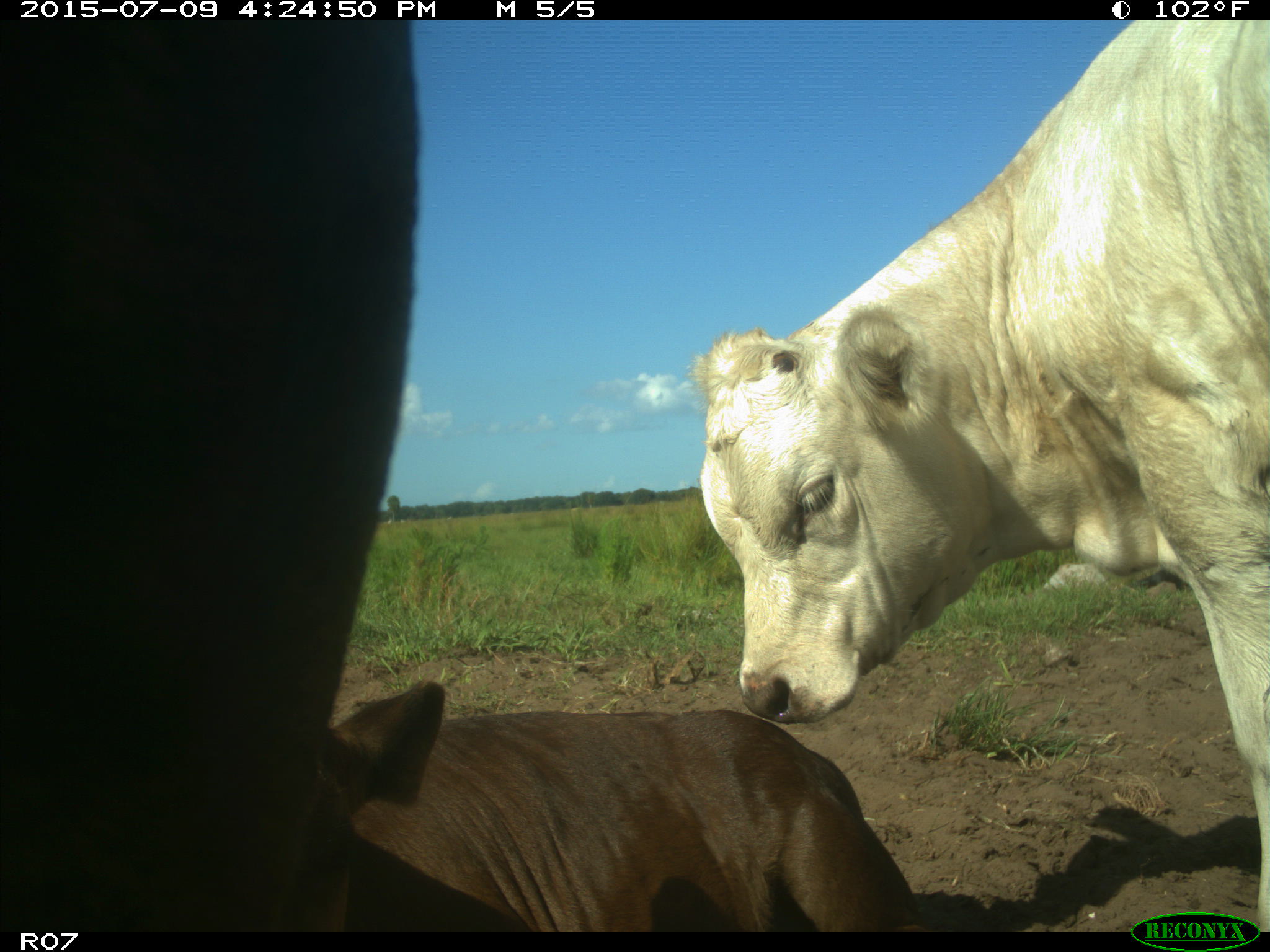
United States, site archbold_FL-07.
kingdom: Animalia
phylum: Chordata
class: Mammalia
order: Artiodactyla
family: Bovidae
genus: Bos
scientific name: Bos taurus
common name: domestic cow